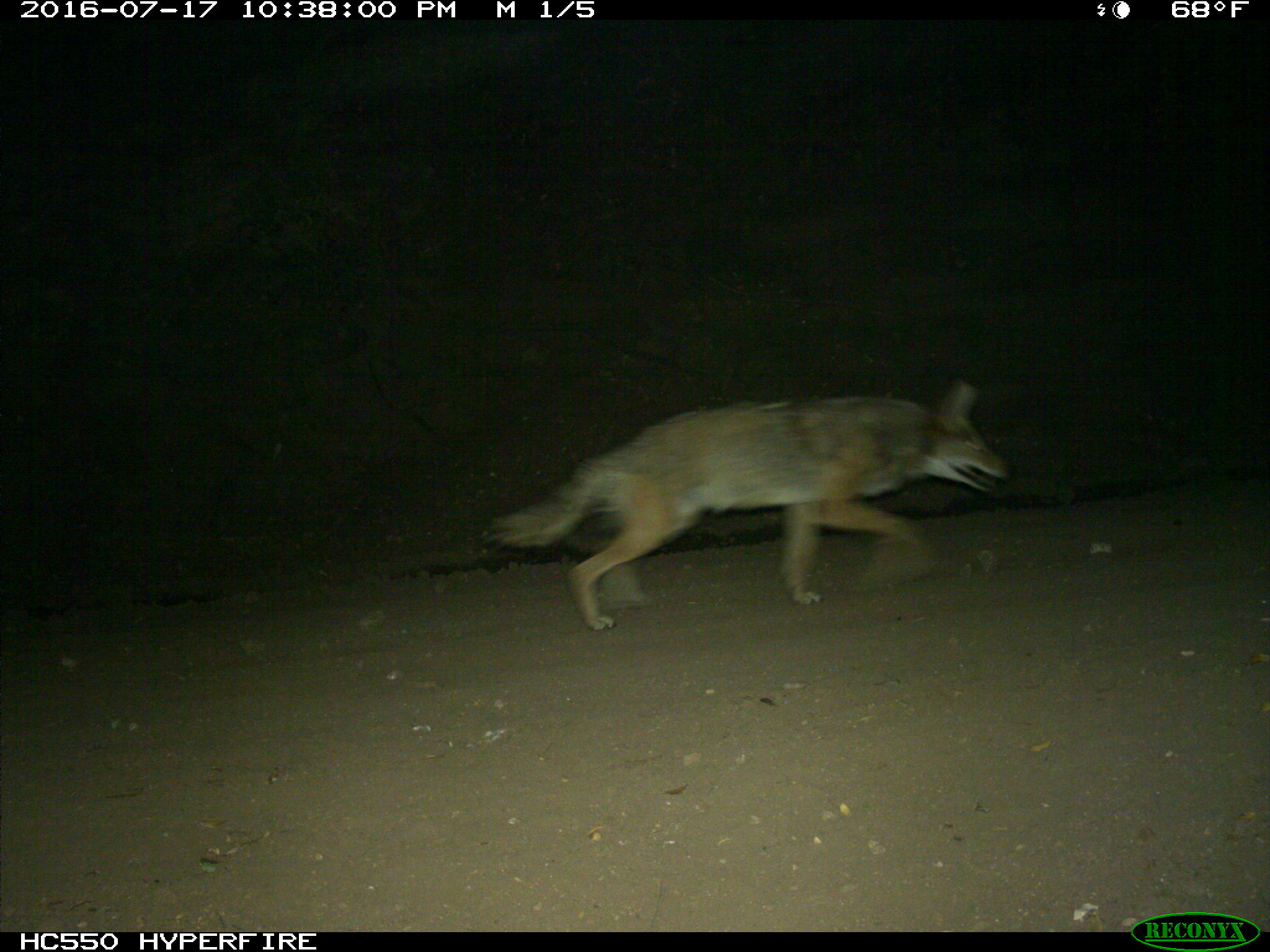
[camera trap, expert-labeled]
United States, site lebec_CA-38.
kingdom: Animalia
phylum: Chordata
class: Mammalia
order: Carnivora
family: Canidae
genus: Canis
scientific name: Canis latrans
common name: coyote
Canis latrans (coyote).